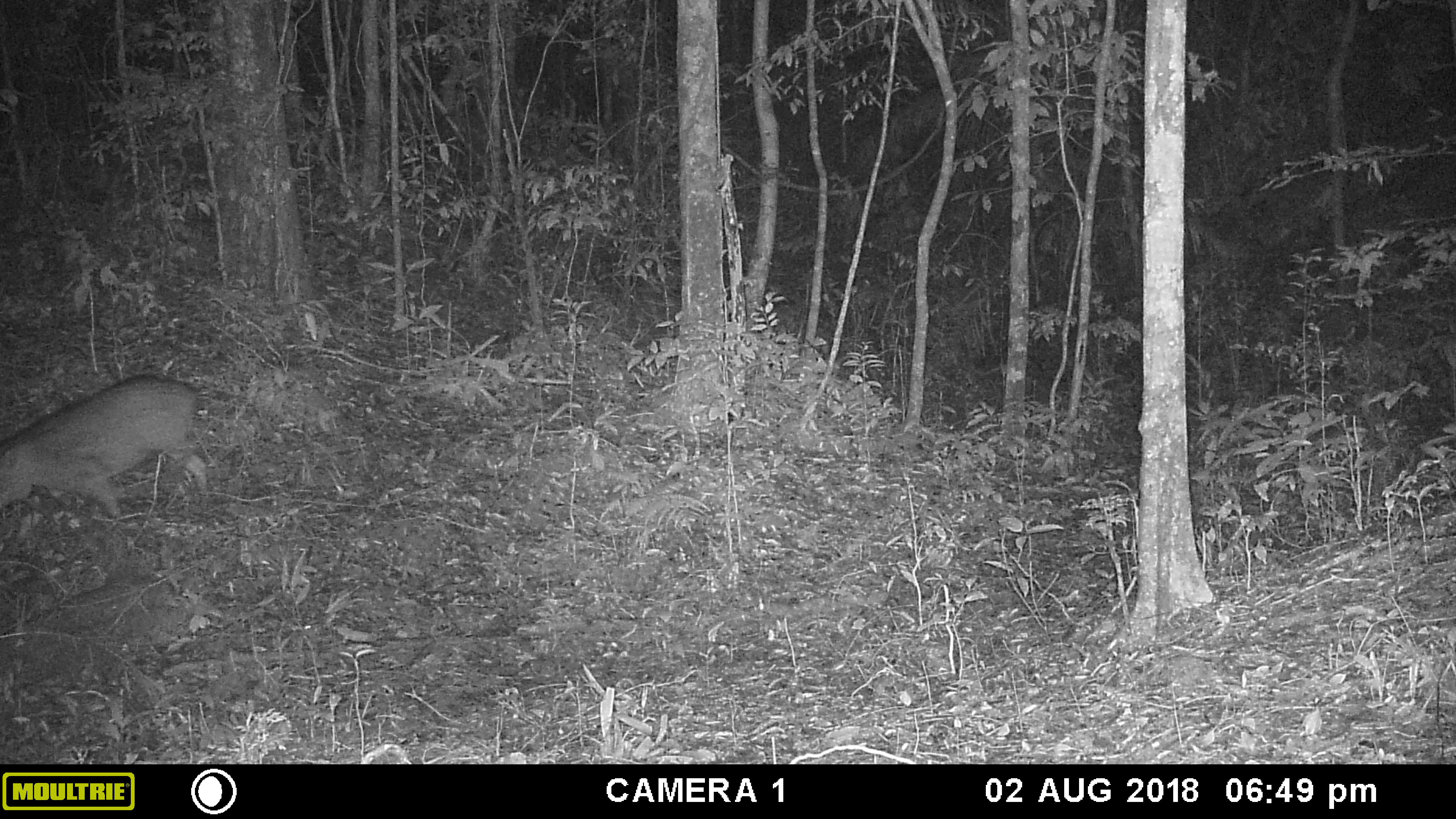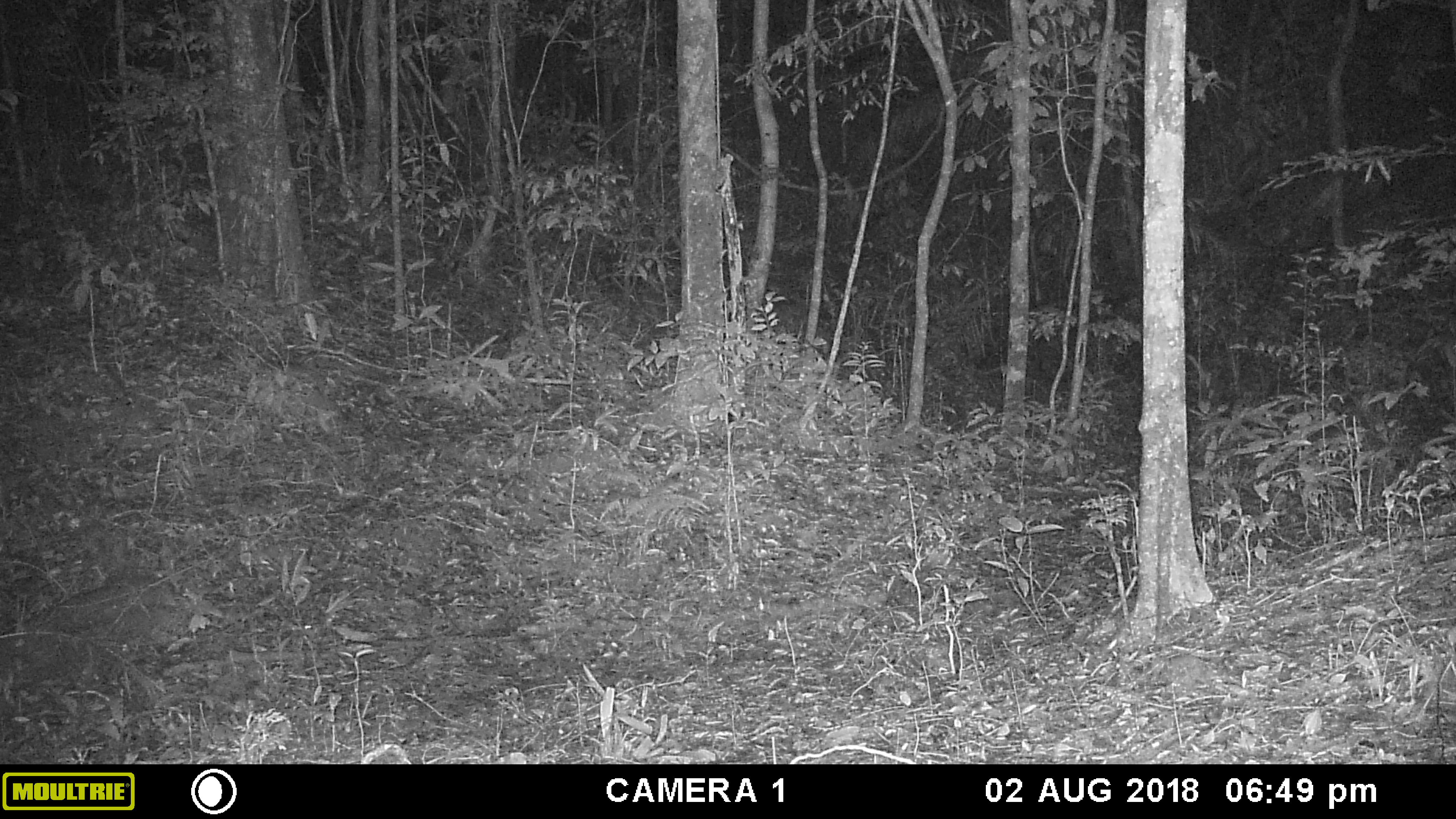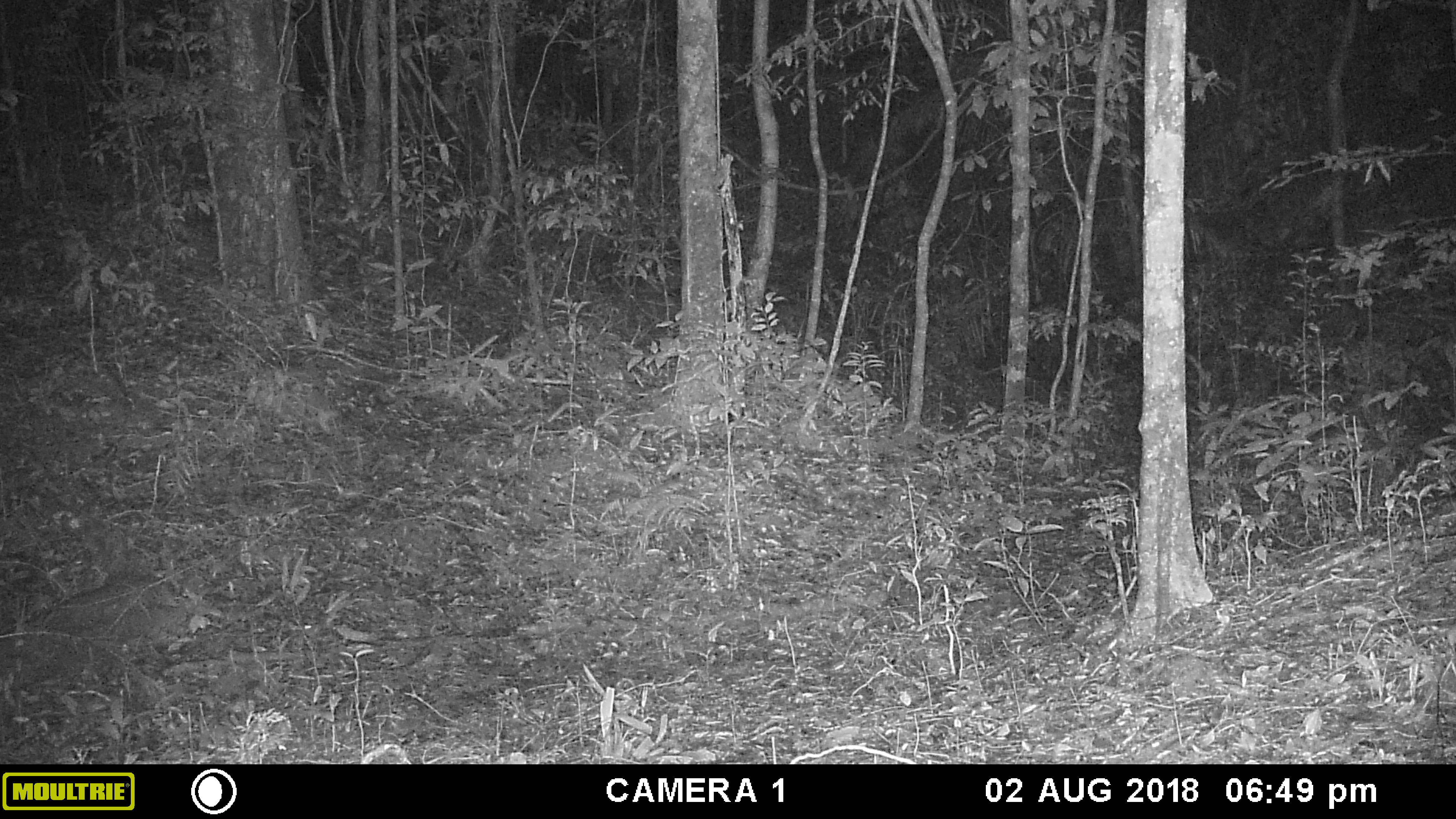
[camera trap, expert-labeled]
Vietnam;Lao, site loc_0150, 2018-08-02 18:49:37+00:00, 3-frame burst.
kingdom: Animalia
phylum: Chordata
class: Mammalia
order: Artiodactyla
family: Suidae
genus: Sus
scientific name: Sus scrofa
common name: eurasian wild pig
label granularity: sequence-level